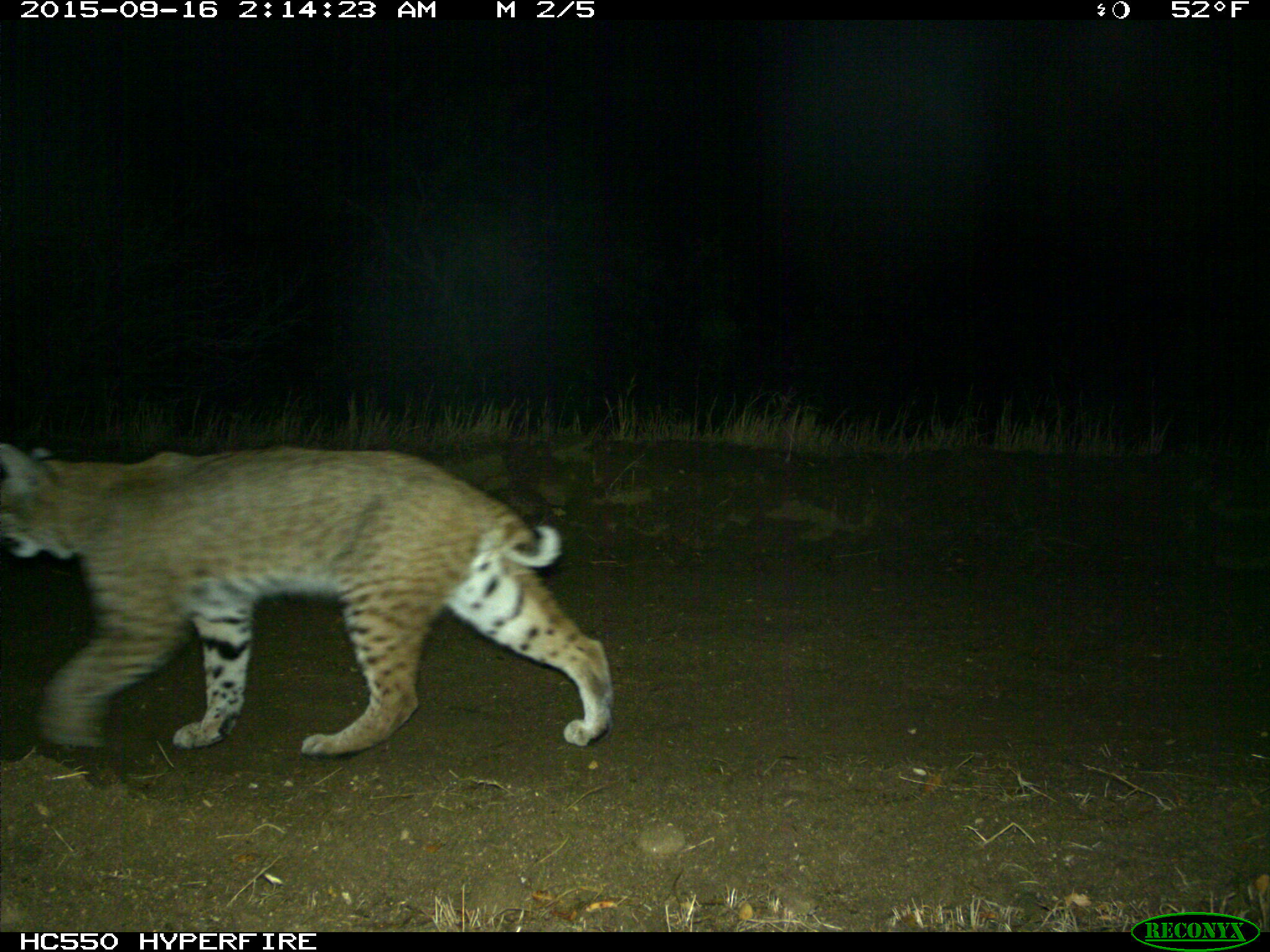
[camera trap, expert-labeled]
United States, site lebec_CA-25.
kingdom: Animalia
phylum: Chordata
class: Mammalia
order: Carnivora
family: Felidae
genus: Lynx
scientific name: Lynx rufus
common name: bobcat